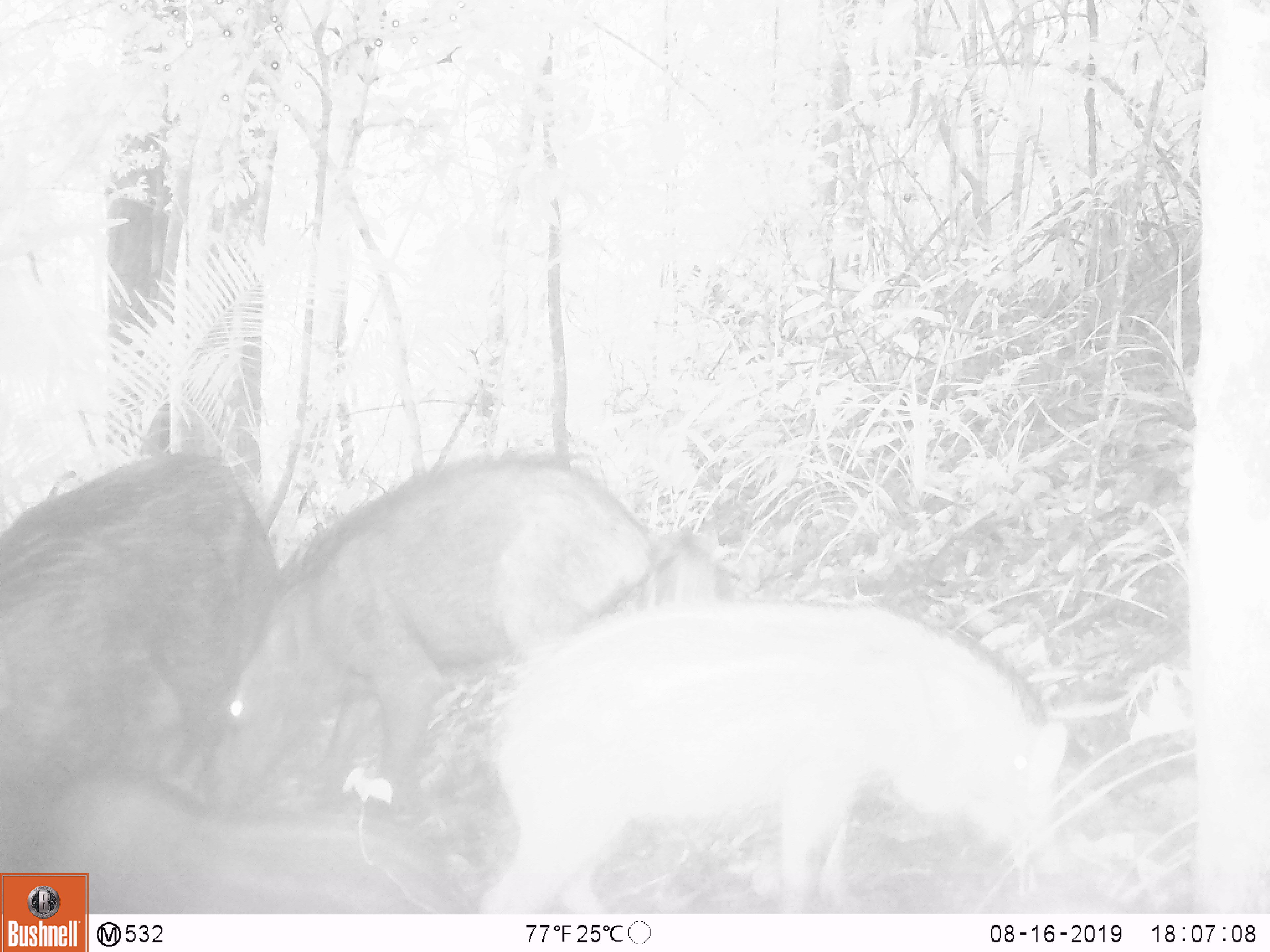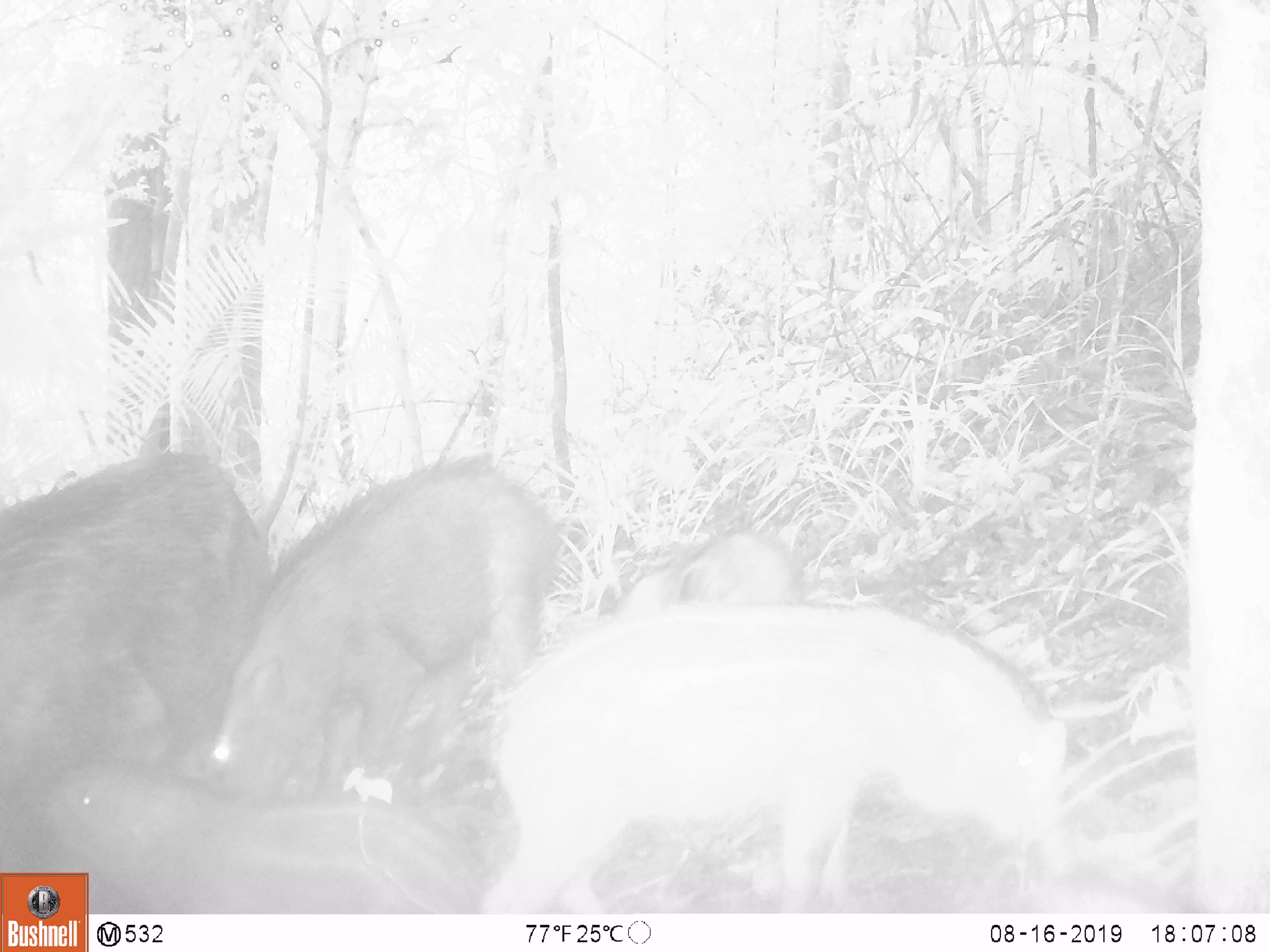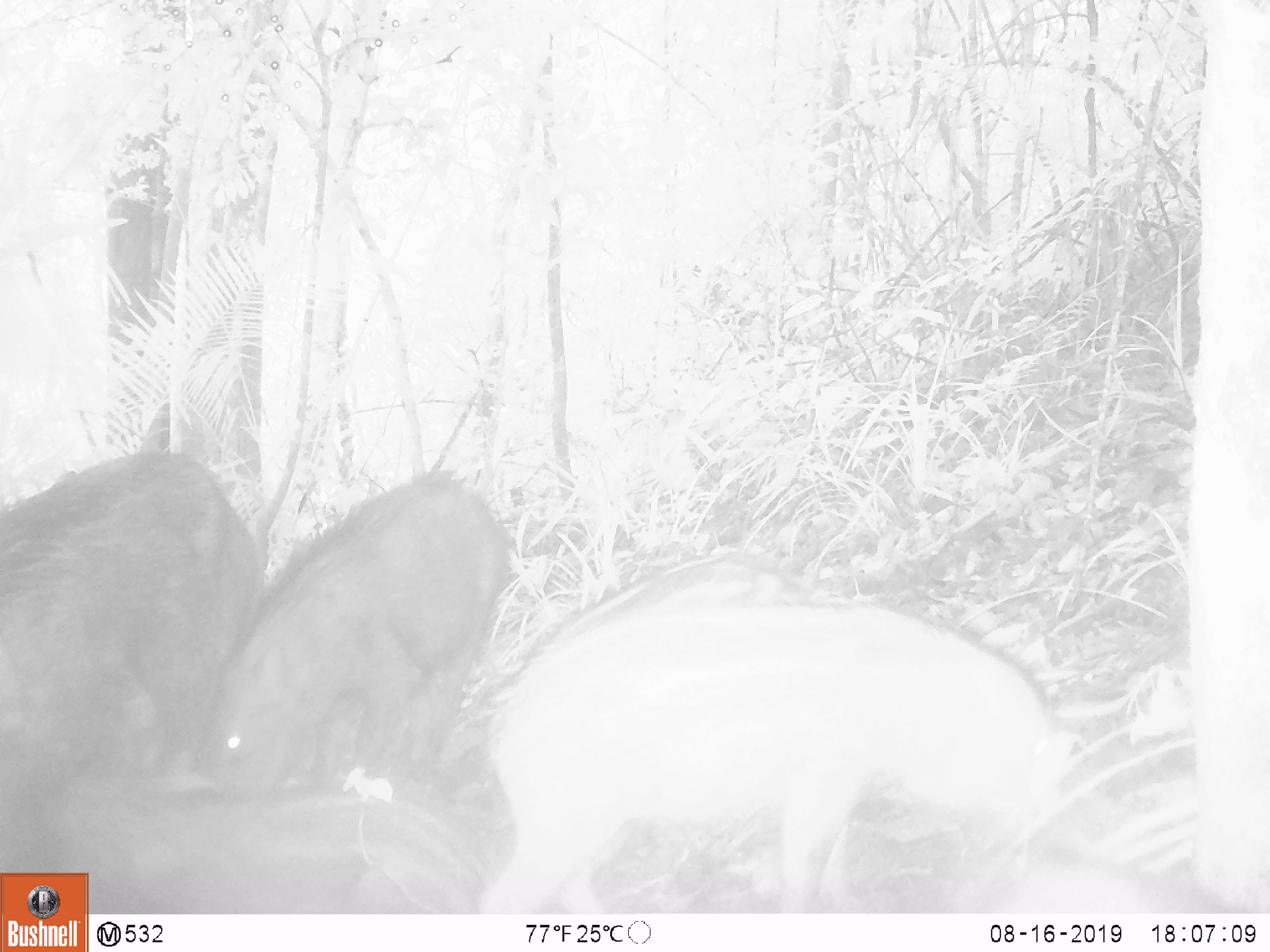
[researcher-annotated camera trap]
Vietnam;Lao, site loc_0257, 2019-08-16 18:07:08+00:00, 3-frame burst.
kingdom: Animalia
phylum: Chordata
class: Mammalia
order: Artiodactyla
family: Suidae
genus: Sus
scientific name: Sus scrofa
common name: eurasian wild pig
Eurasian wild pig (Sus scrofa). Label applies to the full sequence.